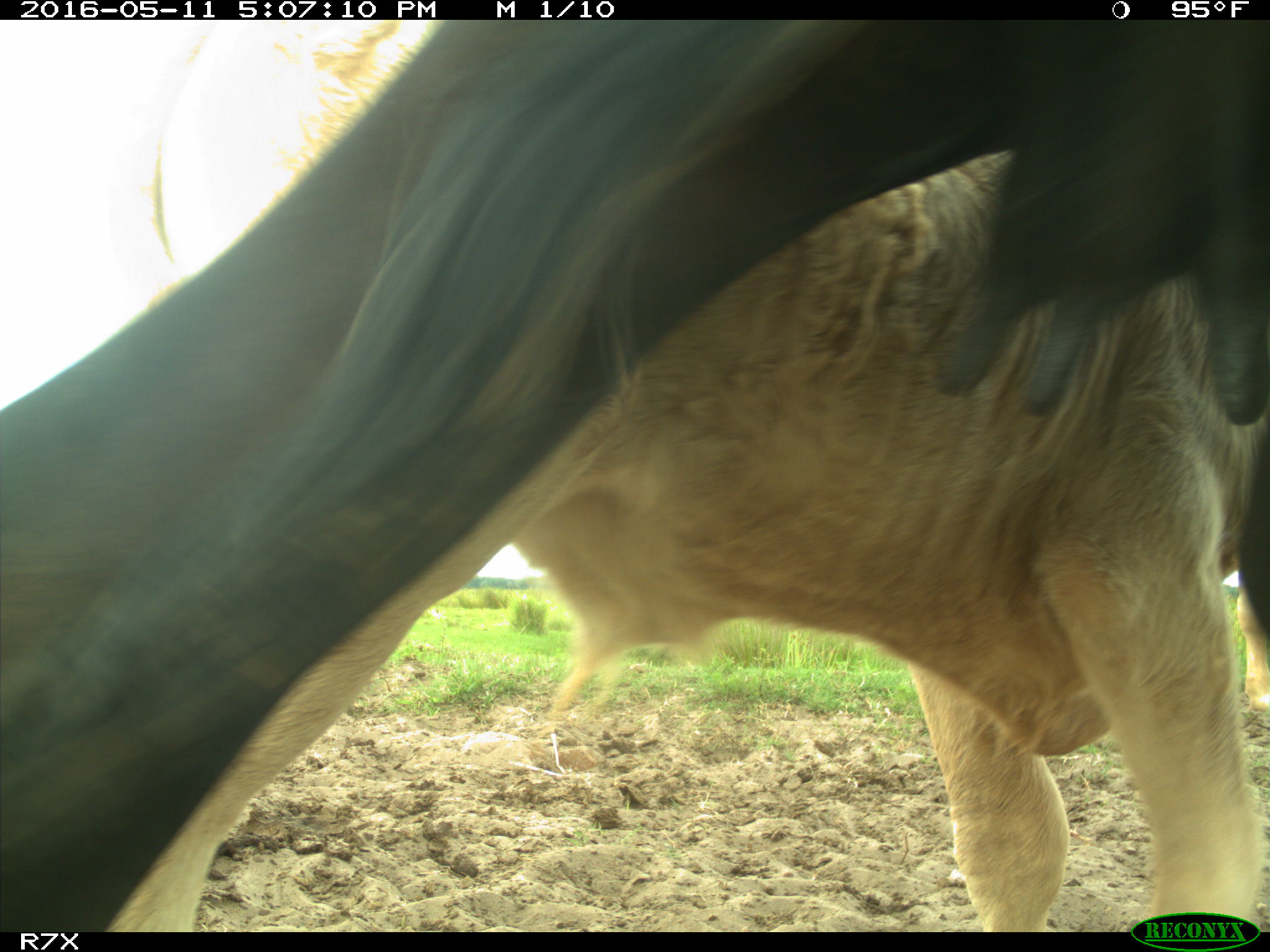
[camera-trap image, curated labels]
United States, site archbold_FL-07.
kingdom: Animalia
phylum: Chordata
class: Mammalia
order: Artiodactyla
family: Bovidae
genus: Bos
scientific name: Bos taurus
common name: domestic cow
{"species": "Bos taurus (domestic cow)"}